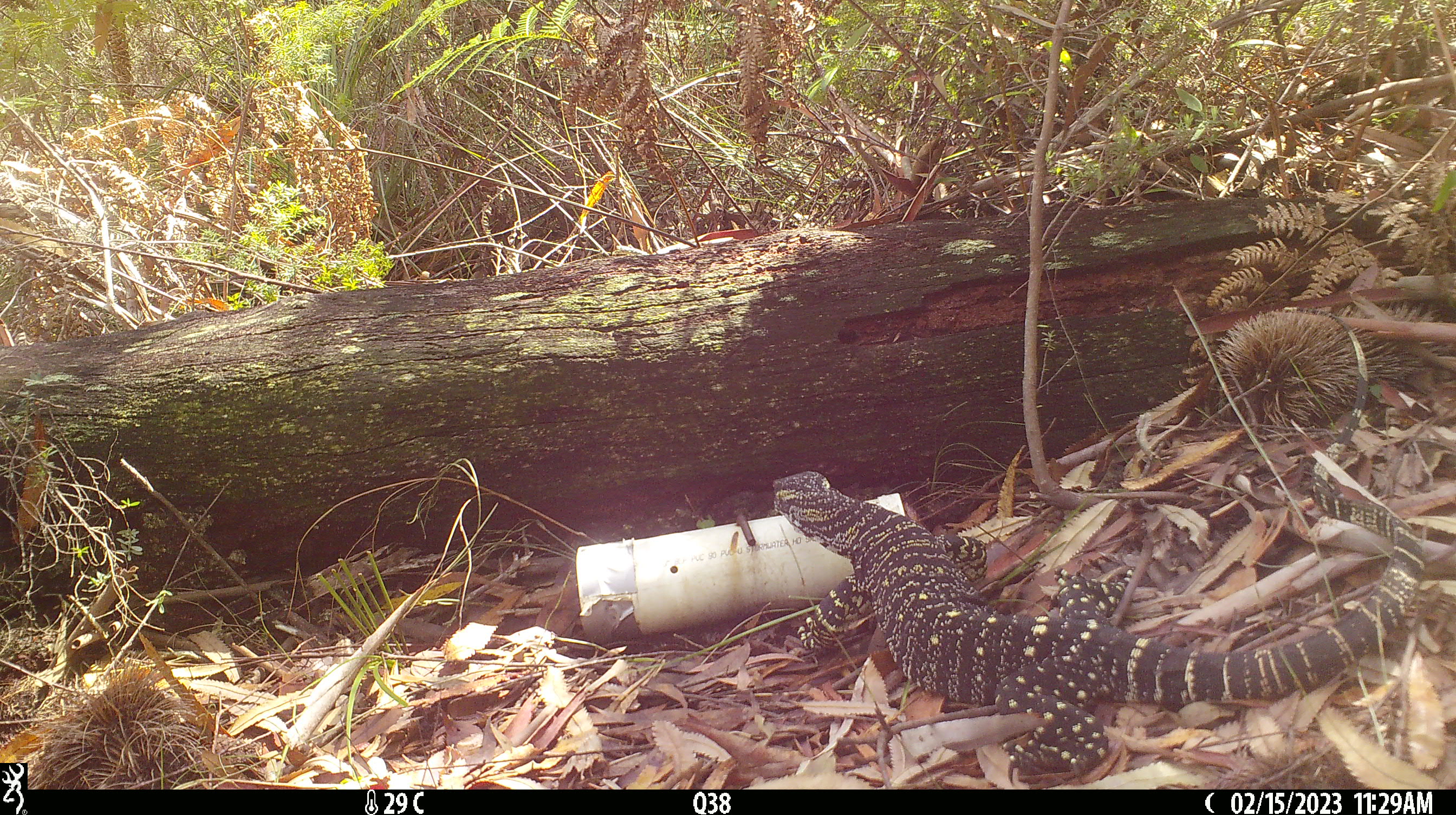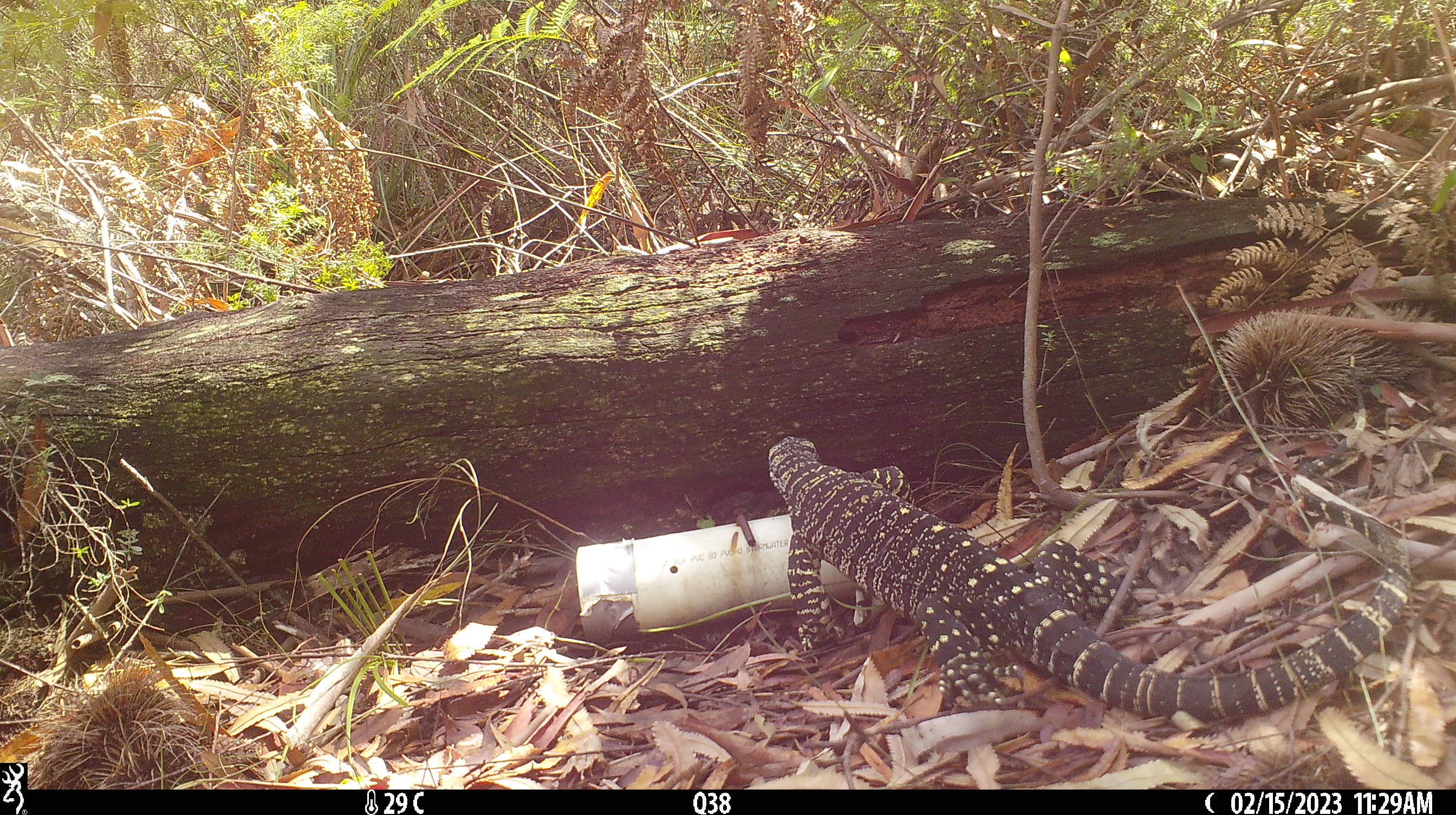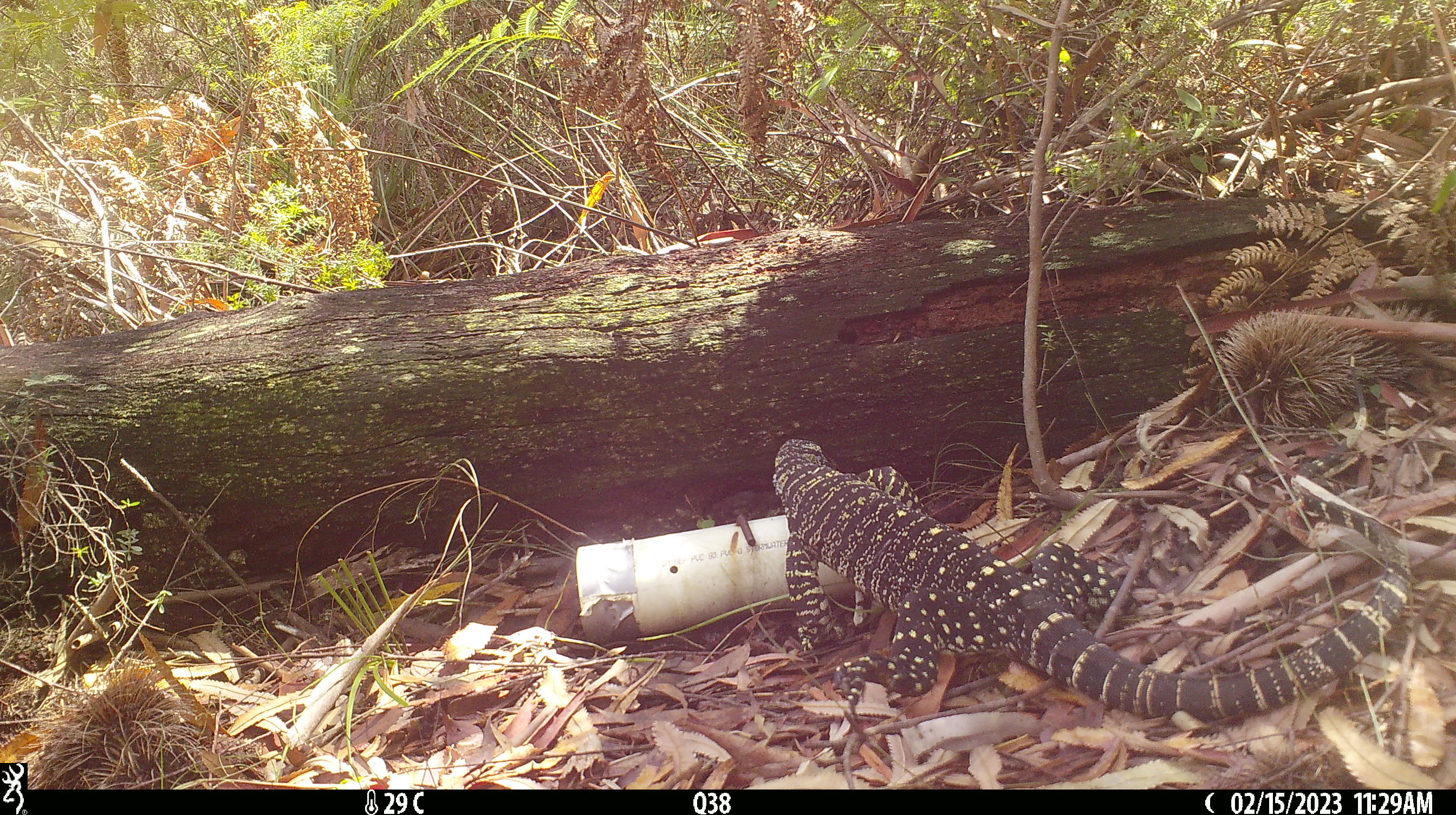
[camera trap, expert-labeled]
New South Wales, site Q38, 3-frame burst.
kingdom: Animalia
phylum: Chordata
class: Reptilia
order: Squamata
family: Varanidae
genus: Varanus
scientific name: Varanus varius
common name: lace monitor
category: goanna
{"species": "goanna (lace monitor) (Varanus varius)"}